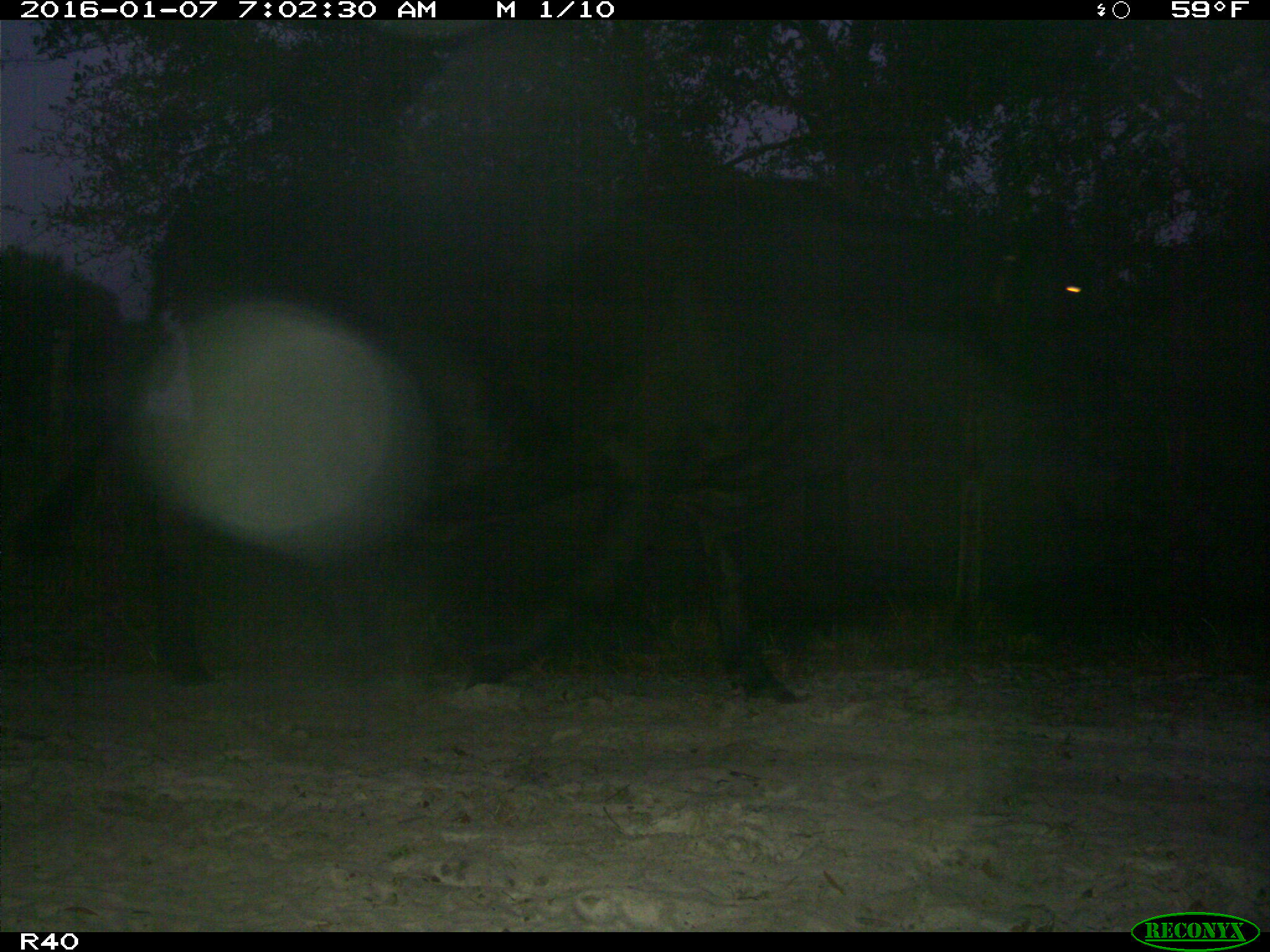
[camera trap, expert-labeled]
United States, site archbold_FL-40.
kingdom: Animalia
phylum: Chordata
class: Mammalia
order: Artiodactyla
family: Bovidae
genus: Bos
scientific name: Bos taurus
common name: domestic cow